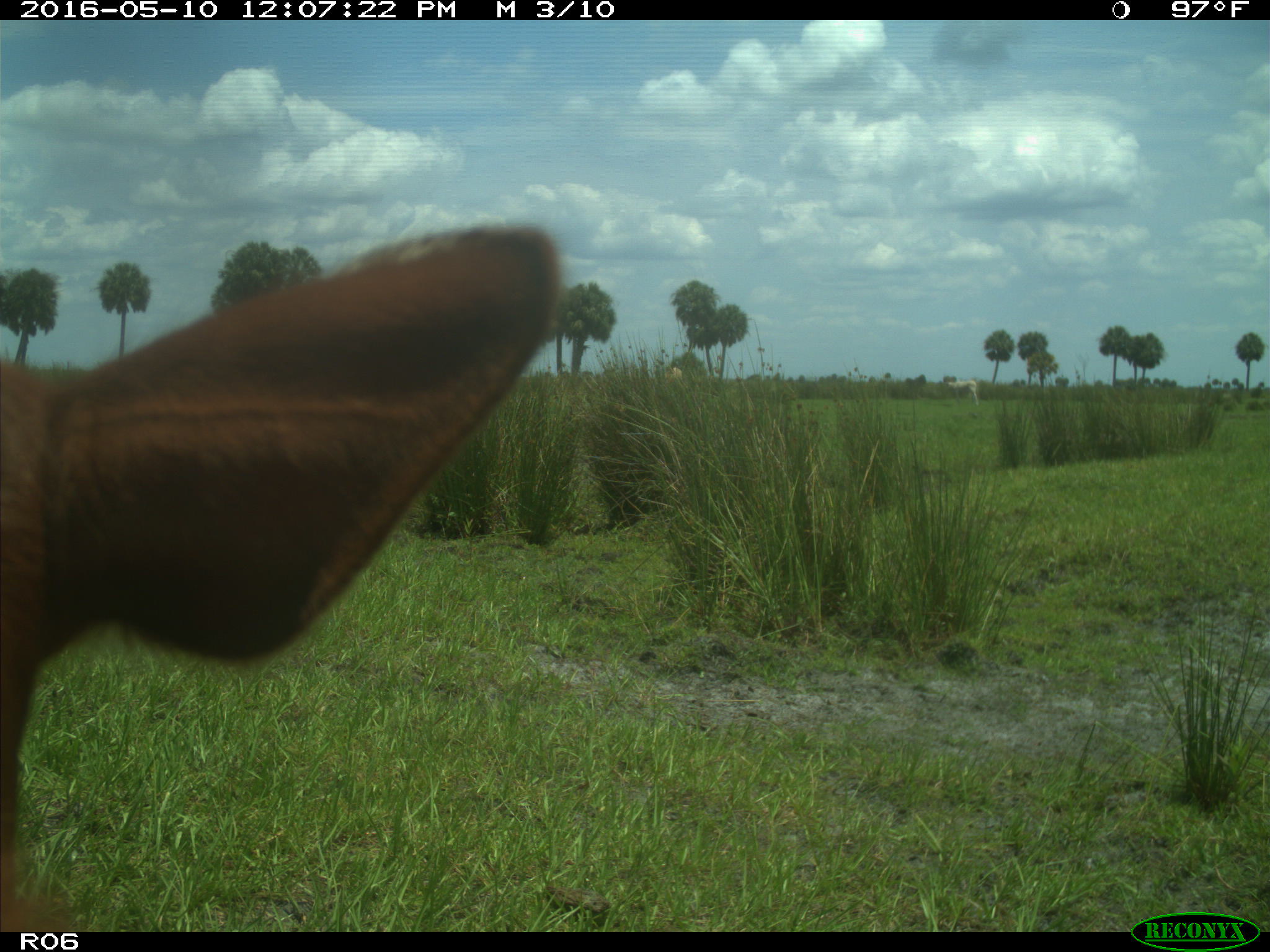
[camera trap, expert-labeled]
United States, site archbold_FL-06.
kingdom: Animalia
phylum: Chordata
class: Mammalia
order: Artiodactyla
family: Bovidae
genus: Bos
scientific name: Bos taurus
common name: domestic cow